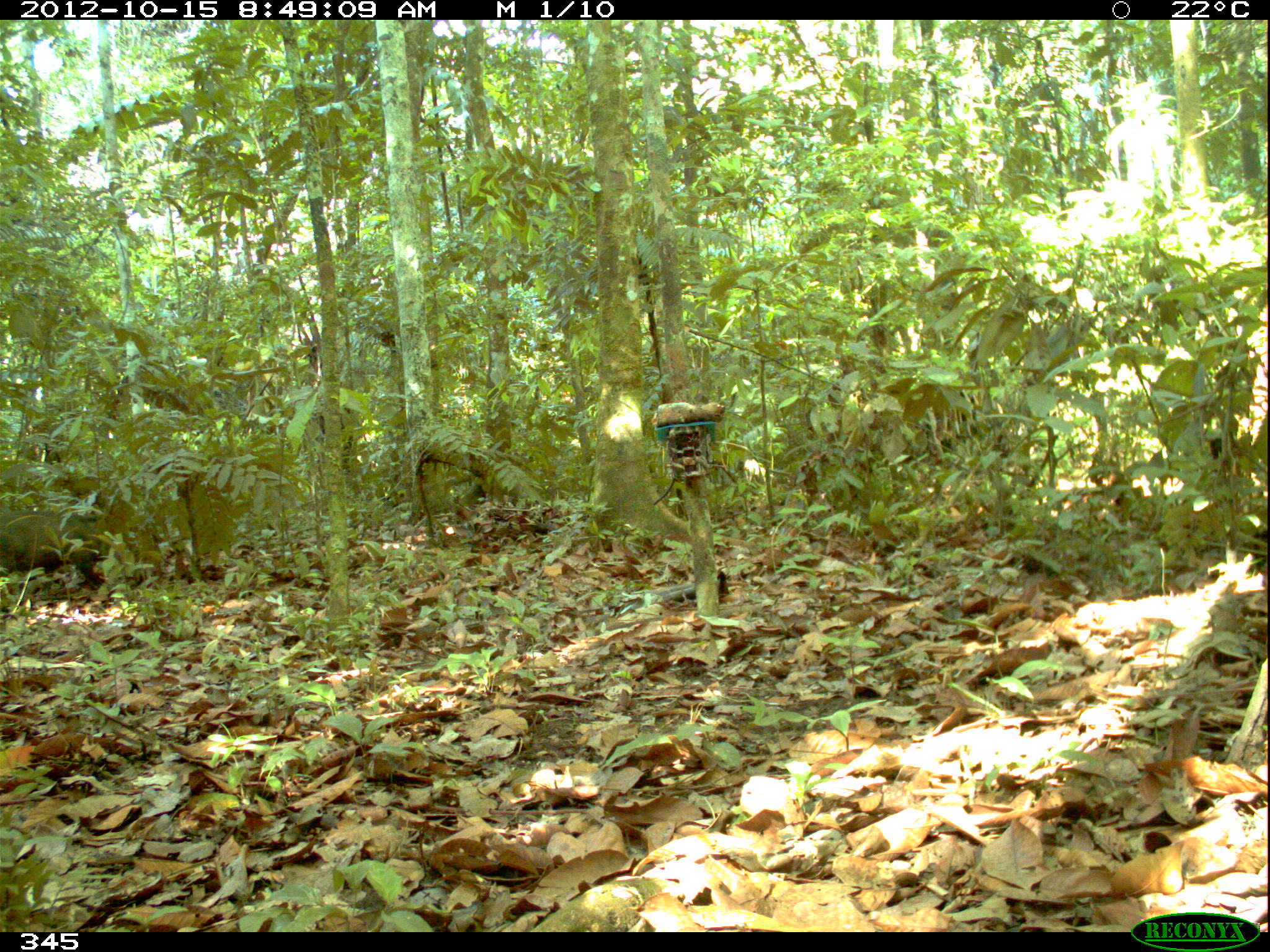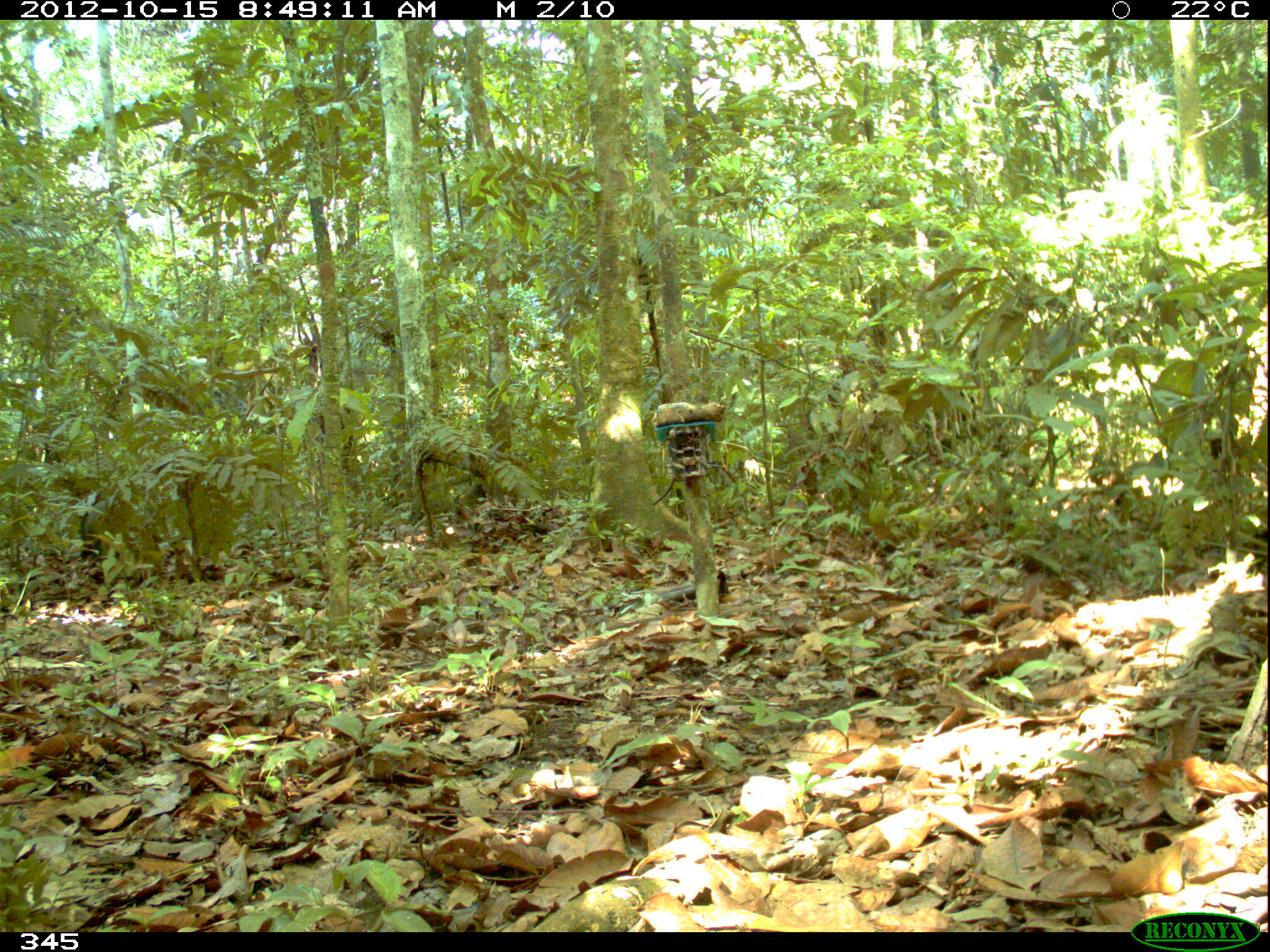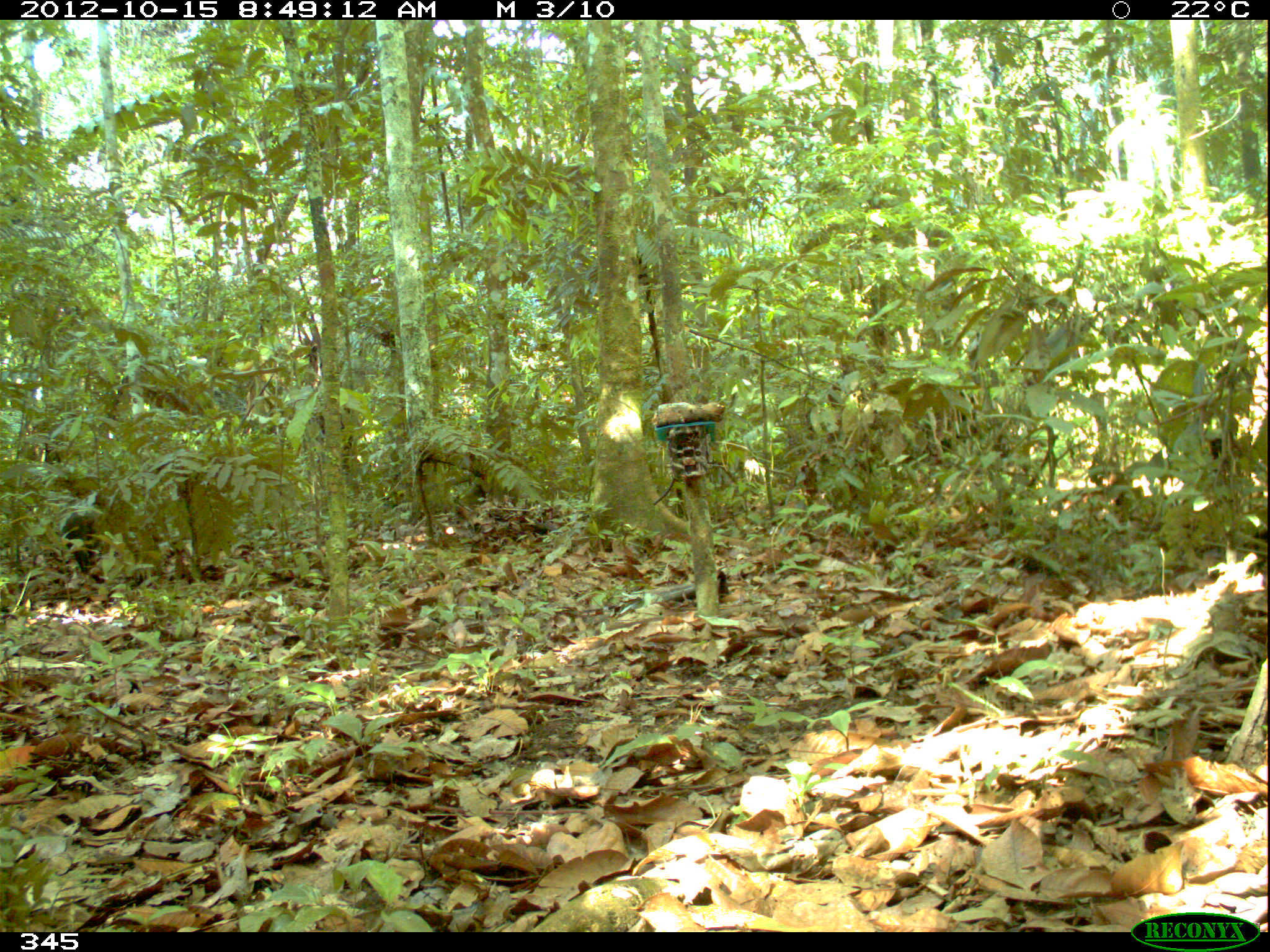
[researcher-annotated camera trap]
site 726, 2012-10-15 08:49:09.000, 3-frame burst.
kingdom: Animalia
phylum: Chordata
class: Mammalia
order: Artiodactyla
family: Tayassuidae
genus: Pecari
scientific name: Pecari tajacu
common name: collared peccary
Pecari tajacu (collared peccary).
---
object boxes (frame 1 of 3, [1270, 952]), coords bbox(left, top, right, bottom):
pecari tajacu: bbox(0, 509, 107, 590)